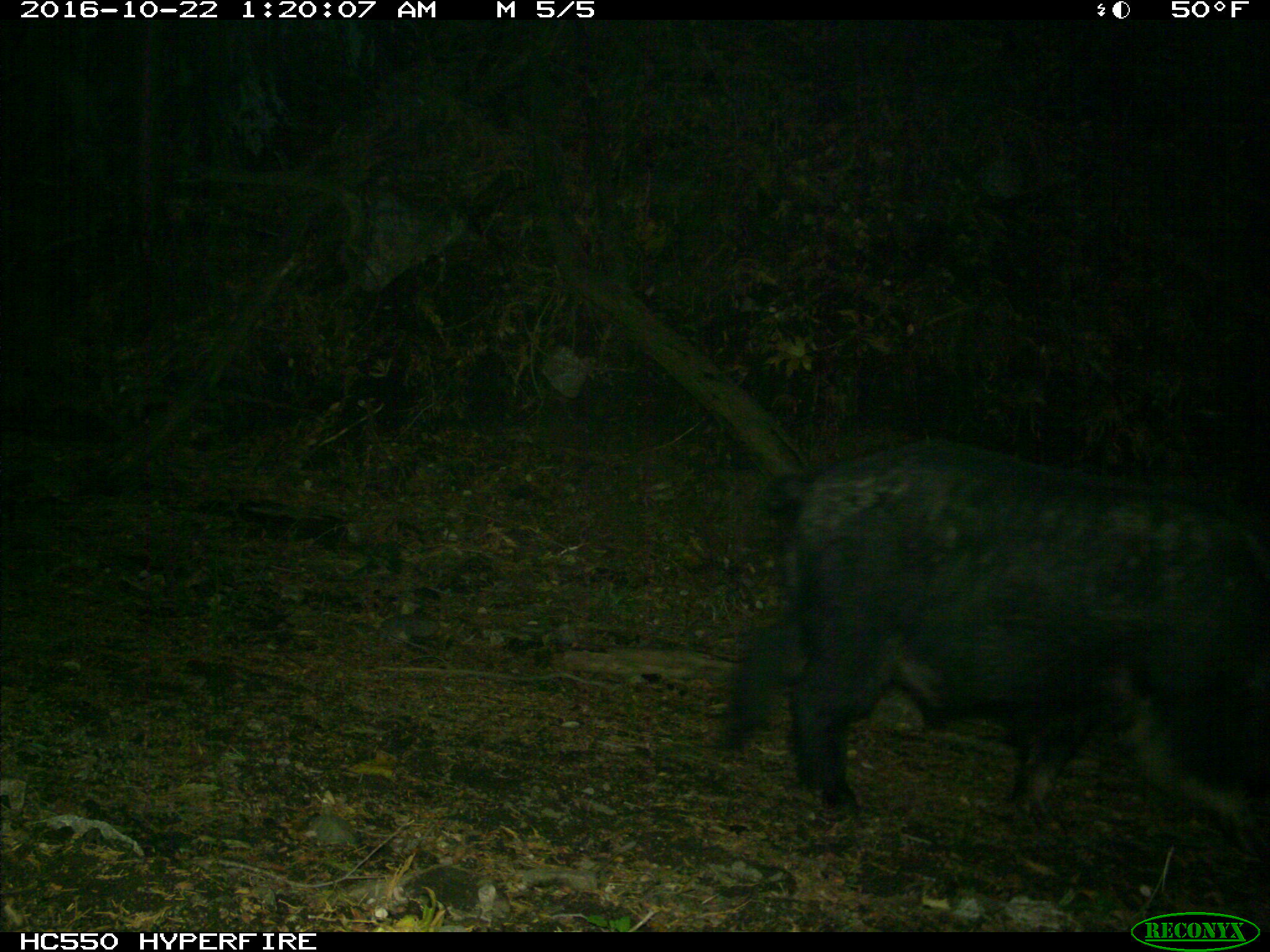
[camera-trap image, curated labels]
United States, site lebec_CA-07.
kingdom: Animalia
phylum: Chordata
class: Mammalia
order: Artiodactyla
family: Suidae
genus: Sus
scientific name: Sus scrofa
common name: wild boar